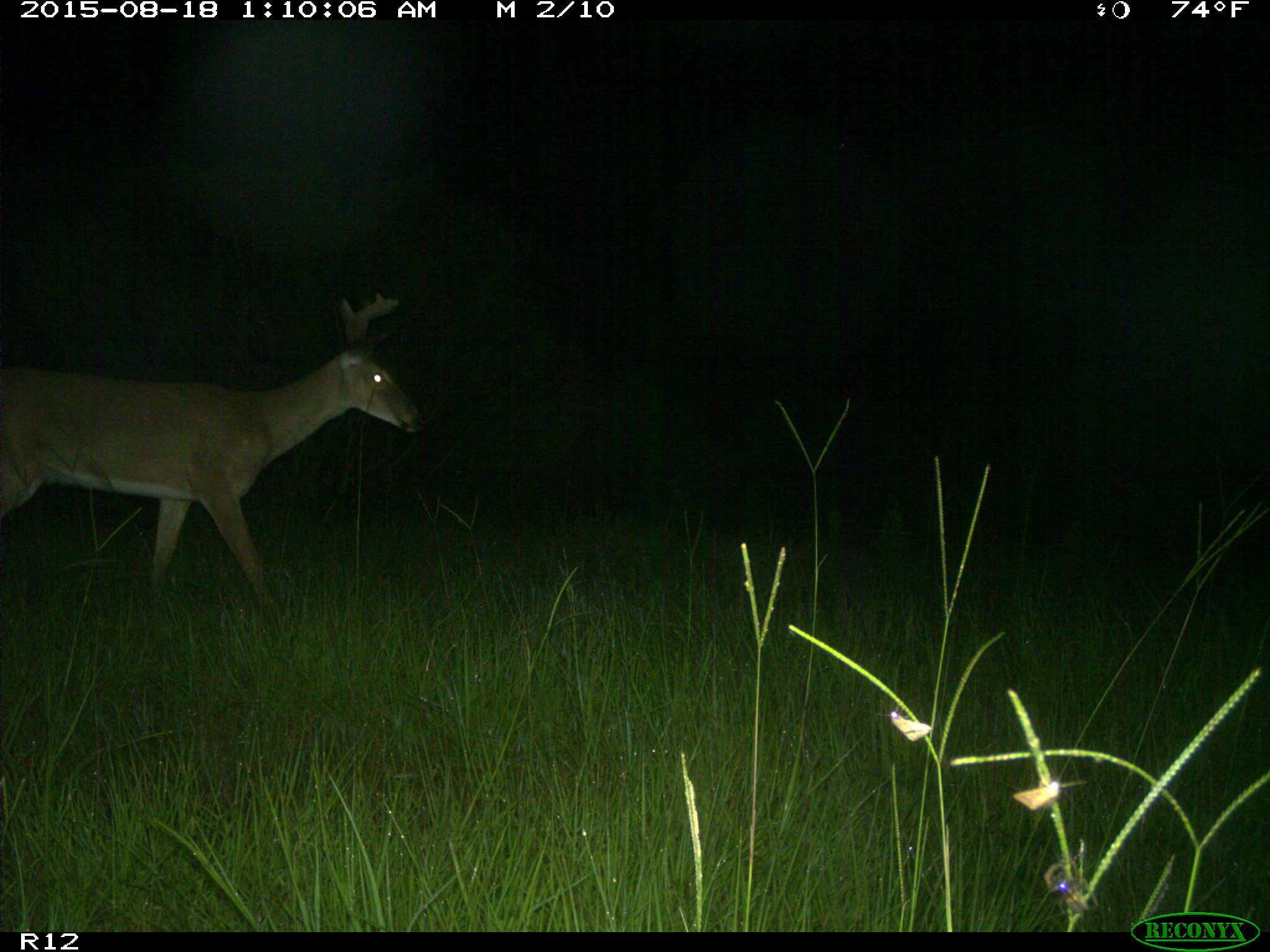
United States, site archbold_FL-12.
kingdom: Animalia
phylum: Chordata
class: Mammalia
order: Artiodactyla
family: Cervidae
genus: Odocoileus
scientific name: Odocoileus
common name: deer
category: unidentified deer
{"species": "unidentified deer (deer) (Odocoileus)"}